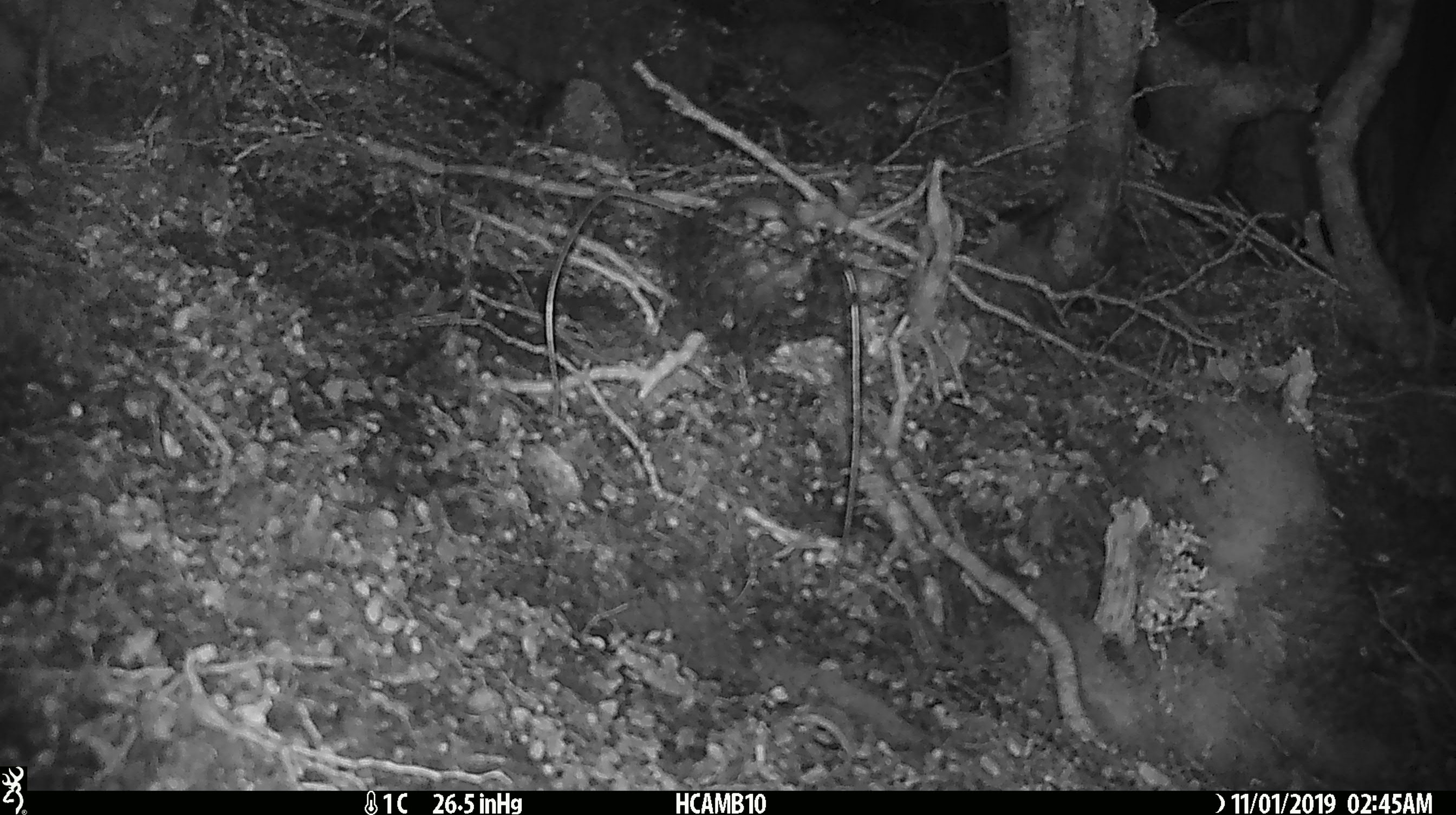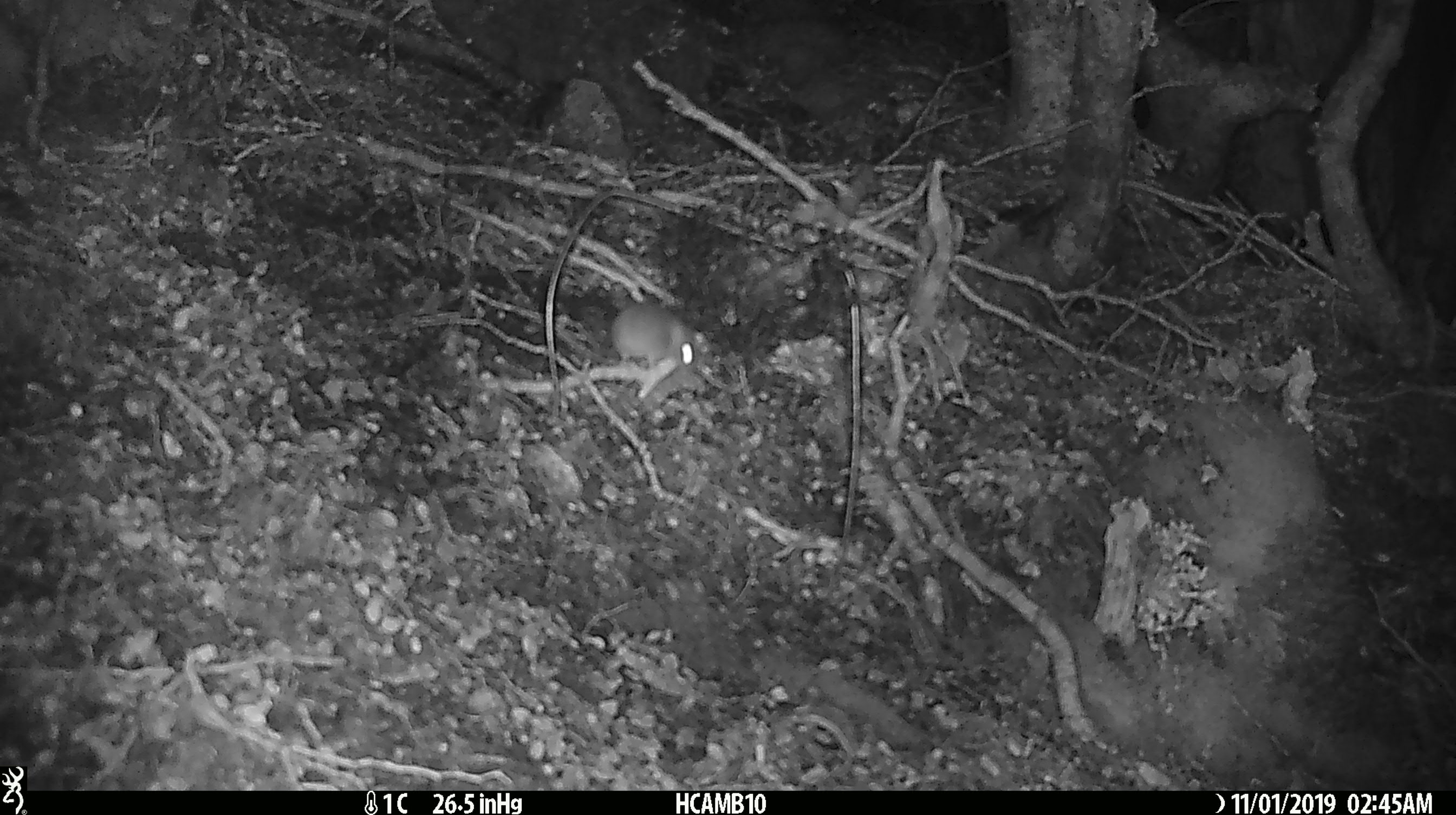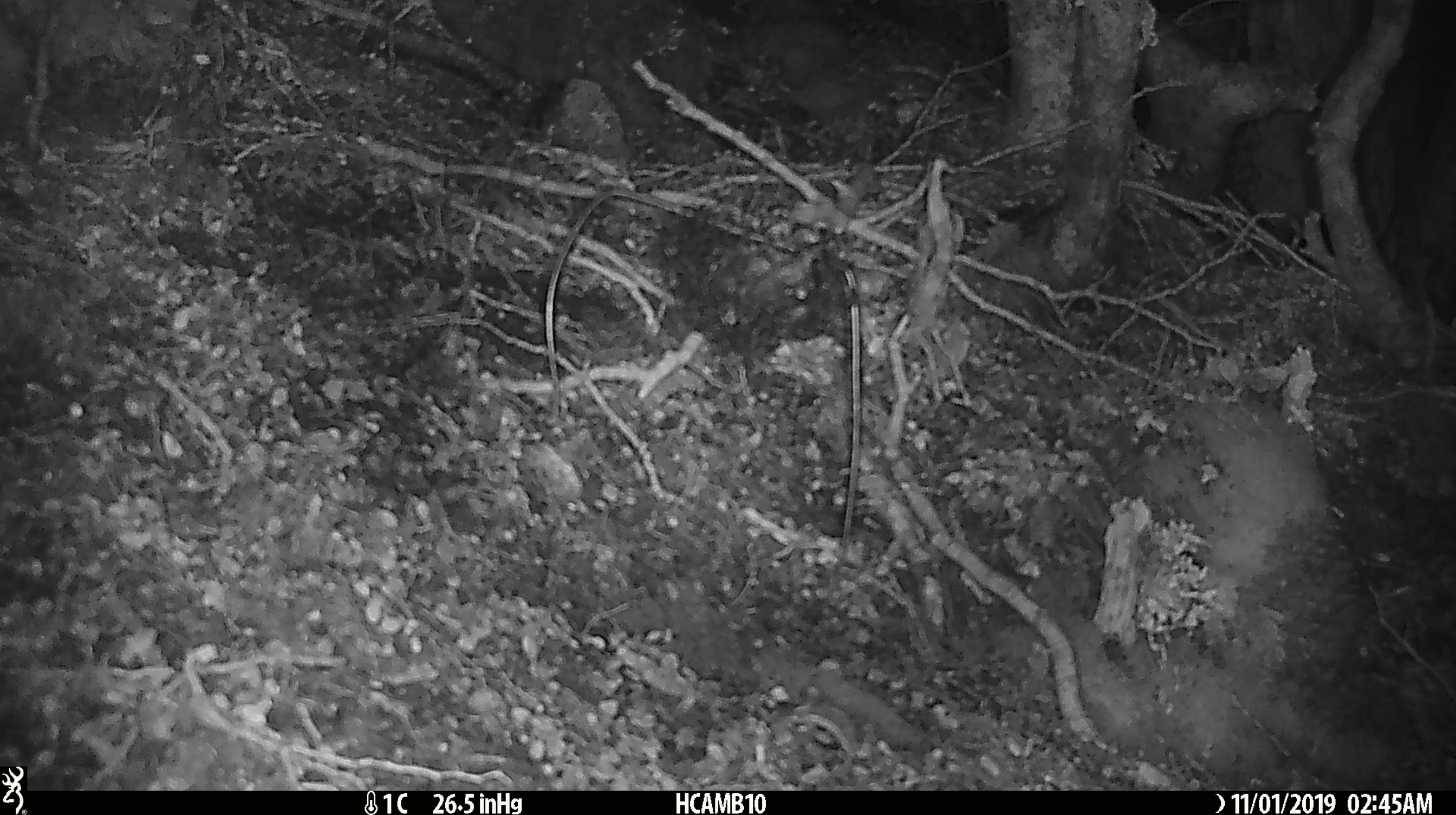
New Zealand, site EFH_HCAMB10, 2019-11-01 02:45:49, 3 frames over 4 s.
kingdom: Animalia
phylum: Chordata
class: Mammalia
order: Rodentia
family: Muridae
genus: Mus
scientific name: Mus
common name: mouse